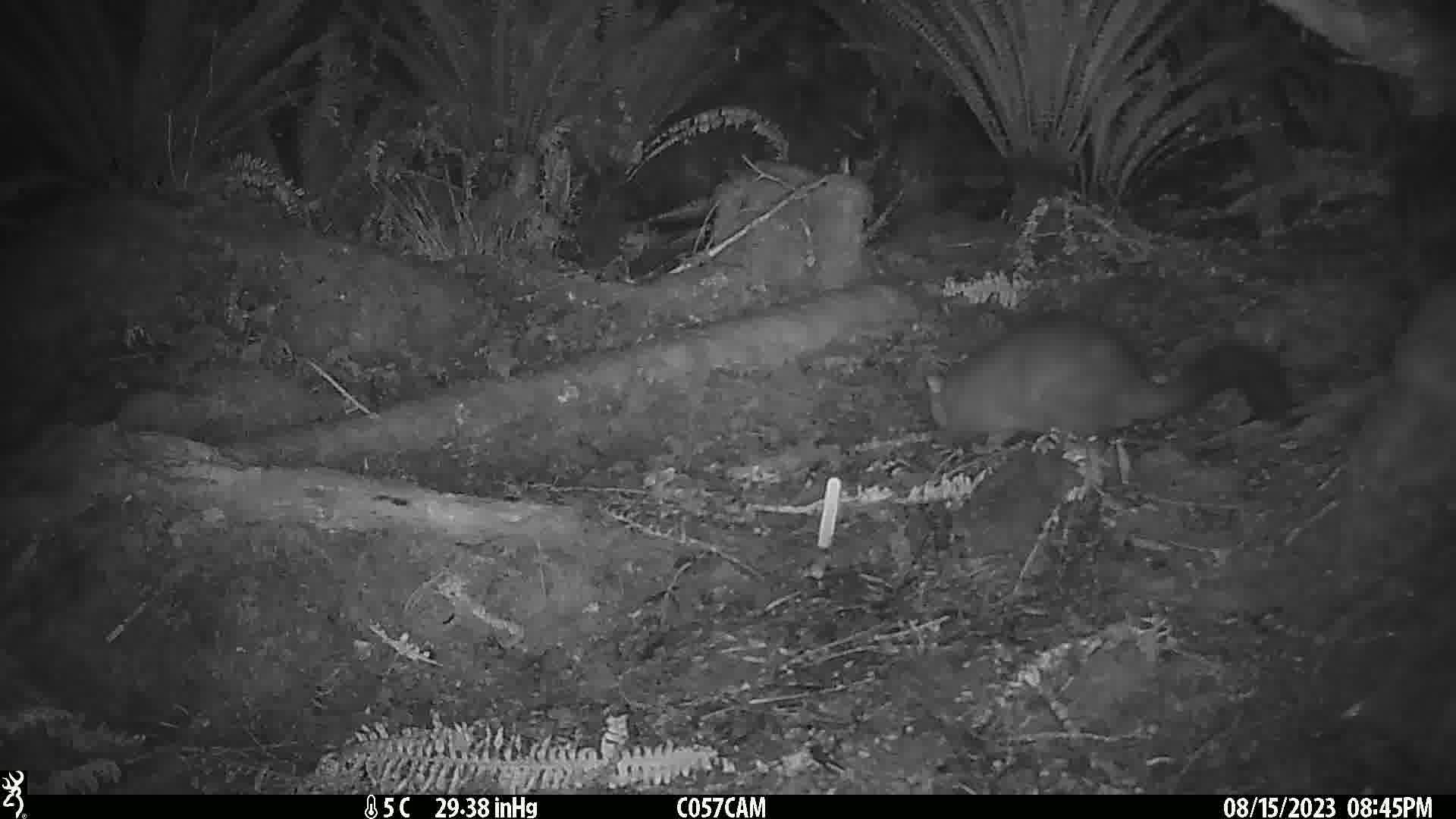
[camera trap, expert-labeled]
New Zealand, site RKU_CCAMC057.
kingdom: Animalia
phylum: Chordata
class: Mammalia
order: Diprotodontia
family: Phalangeridae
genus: Trichosurus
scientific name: Trichosurus vulpecula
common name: common brushtail possum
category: possum